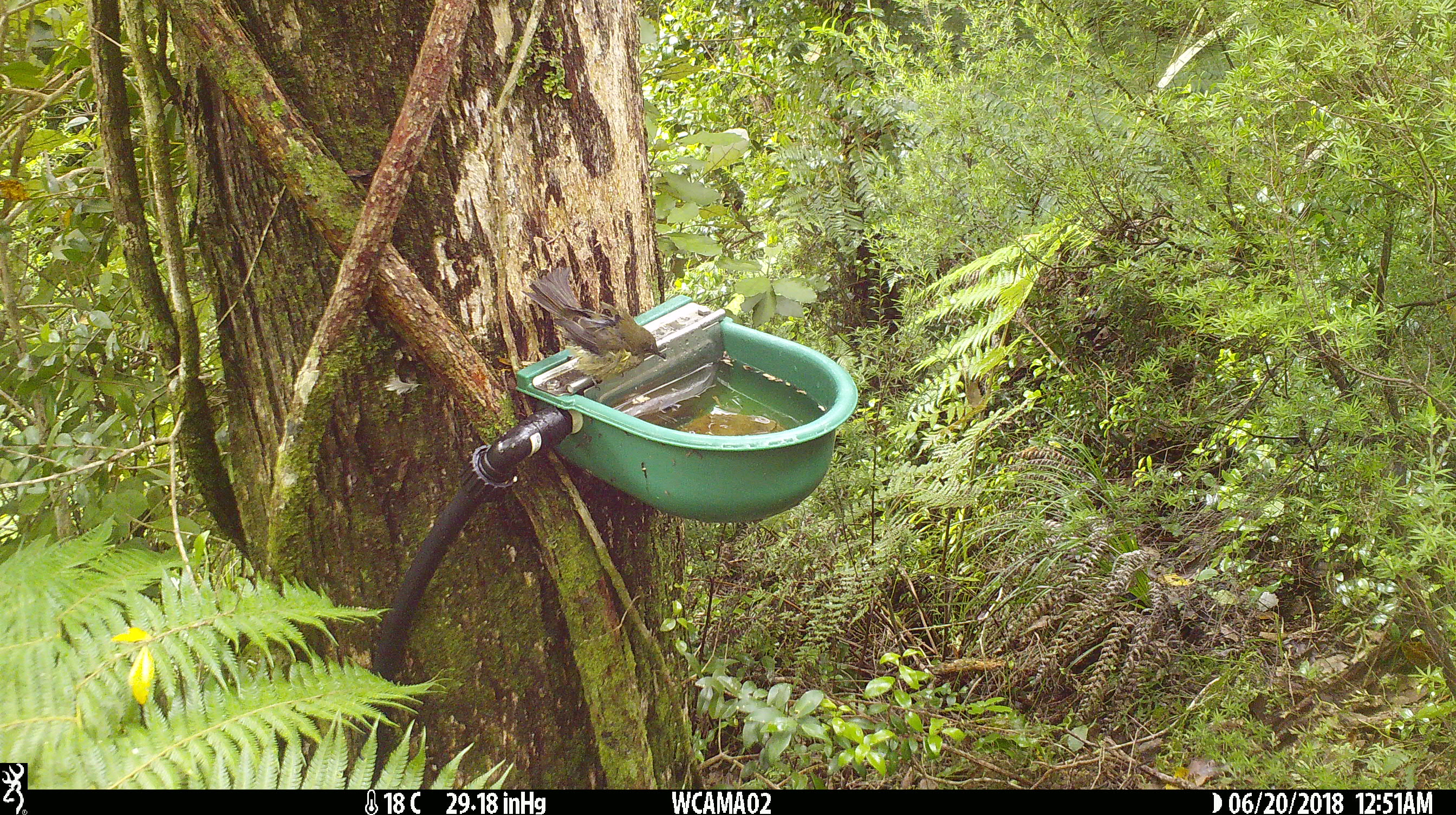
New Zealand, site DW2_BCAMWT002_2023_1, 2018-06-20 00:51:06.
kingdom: Animalia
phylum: Chordata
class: Aves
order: Passeriformes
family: Meliphagidae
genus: Anthornis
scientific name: Anthornis melanura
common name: new zealand bellbird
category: bellbird